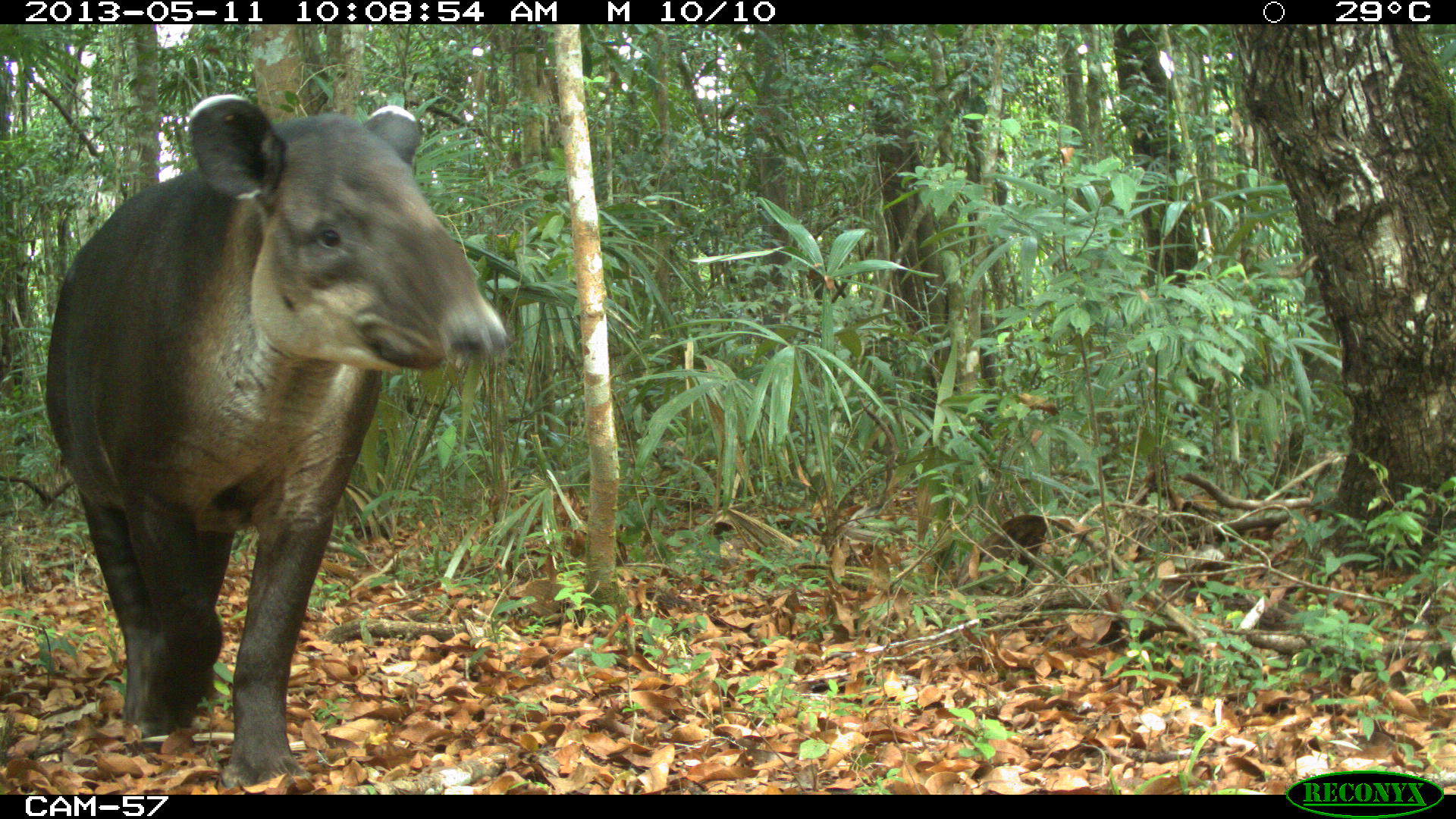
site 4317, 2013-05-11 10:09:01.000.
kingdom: Animalia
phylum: Chordata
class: Mammalia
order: Perissodactyla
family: Tapiridae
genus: Tapirus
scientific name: Tapirus bairdii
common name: baird's tapir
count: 2